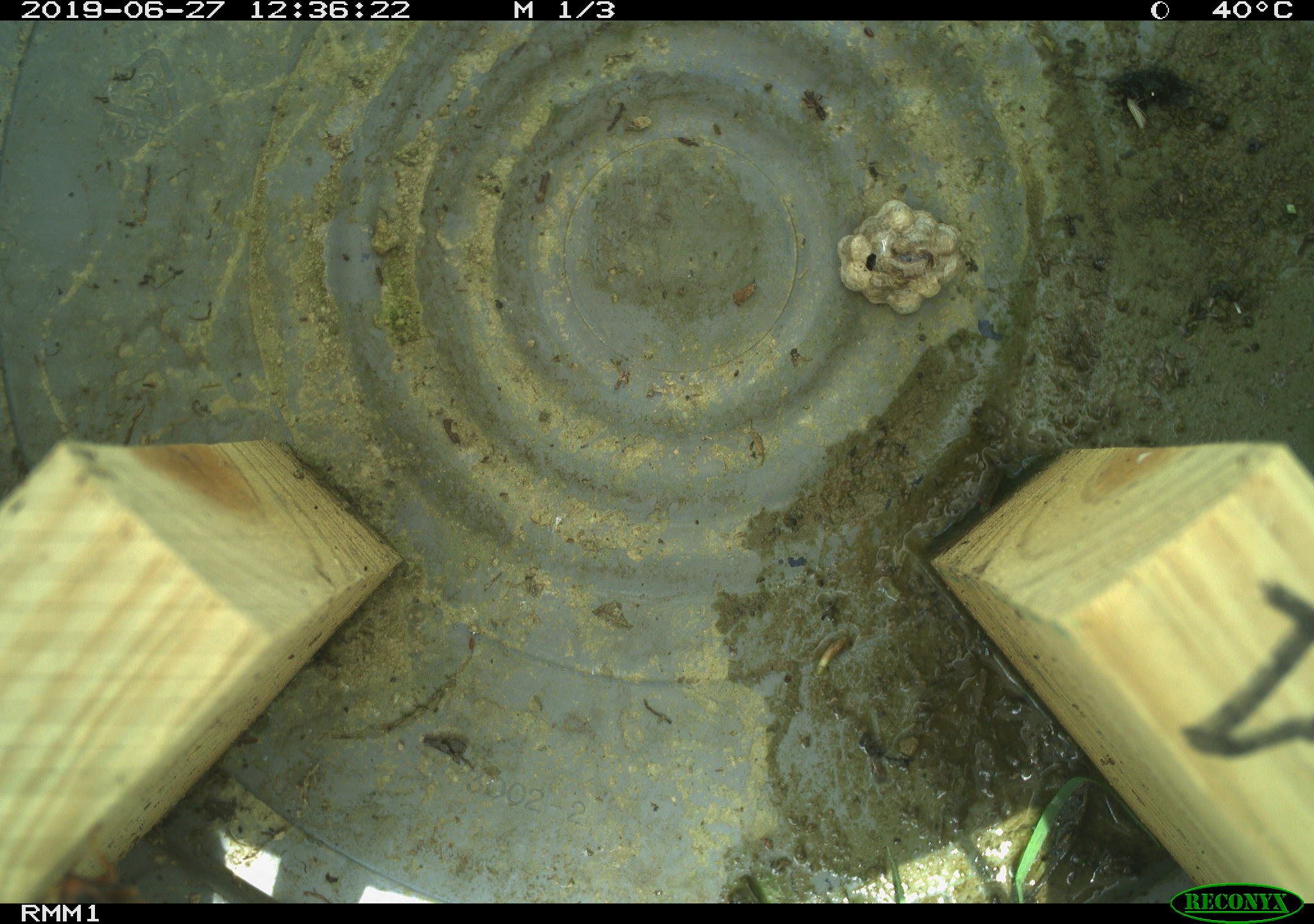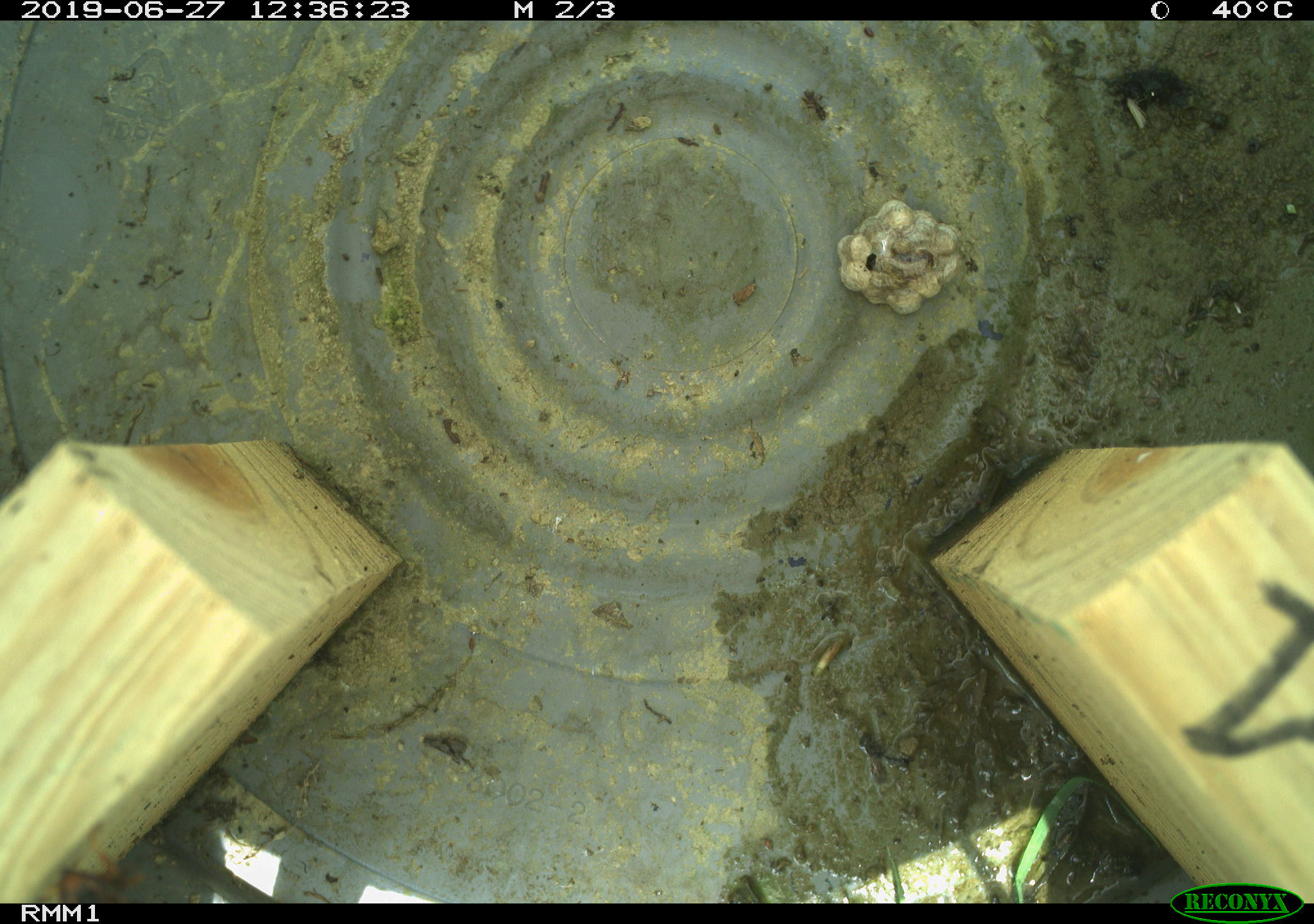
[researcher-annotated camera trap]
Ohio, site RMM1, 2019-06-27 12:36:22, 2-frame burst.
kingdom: Animalia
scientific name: Animalia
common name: animal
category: invertebrate